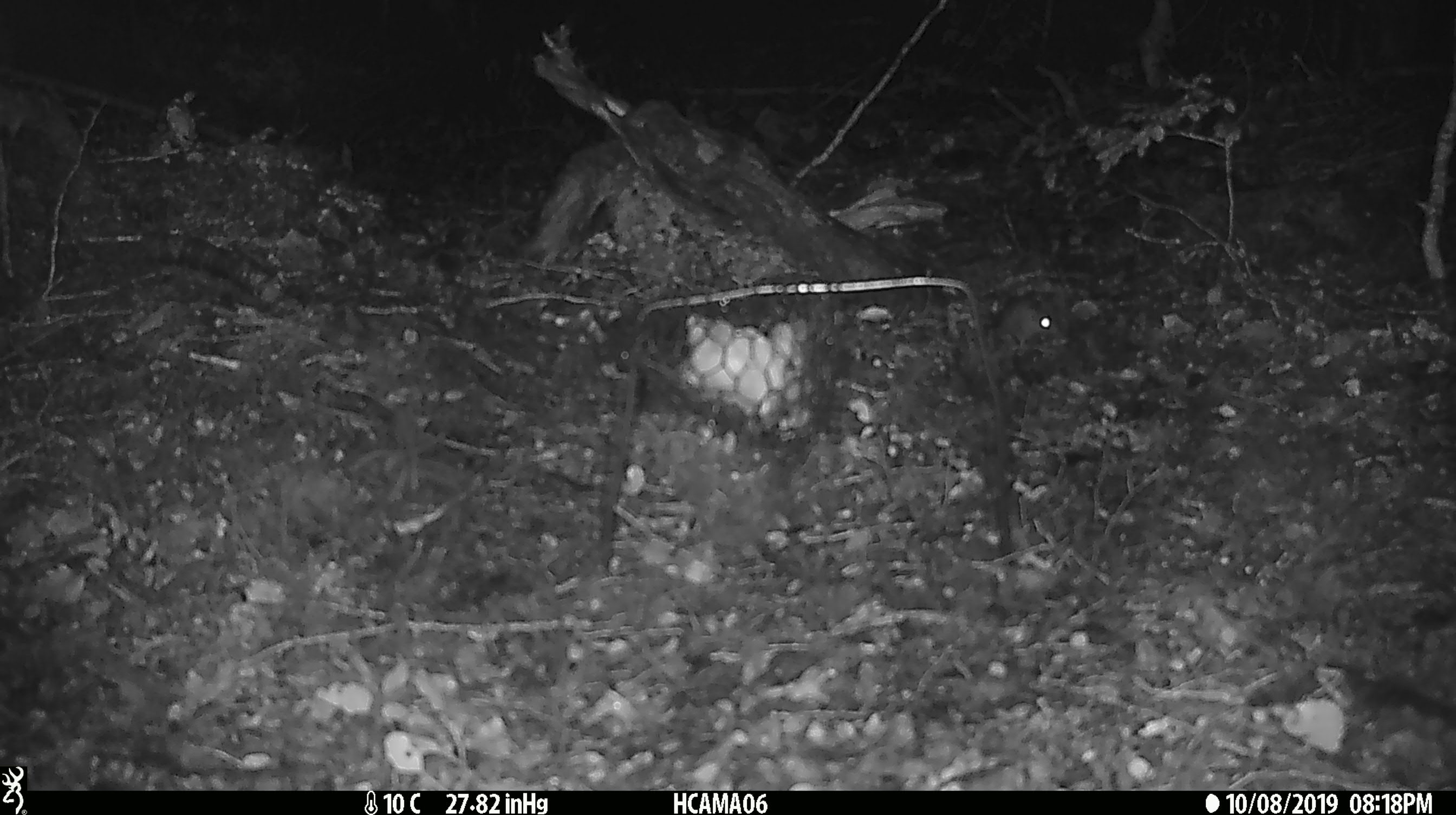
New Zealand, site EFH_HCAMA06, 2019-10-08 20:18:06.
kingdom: Animalia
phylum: Chordata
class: Mammalia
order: Rodentia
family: Muridae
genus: Mus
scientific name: Mus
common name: mouse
Mouse (Mus).